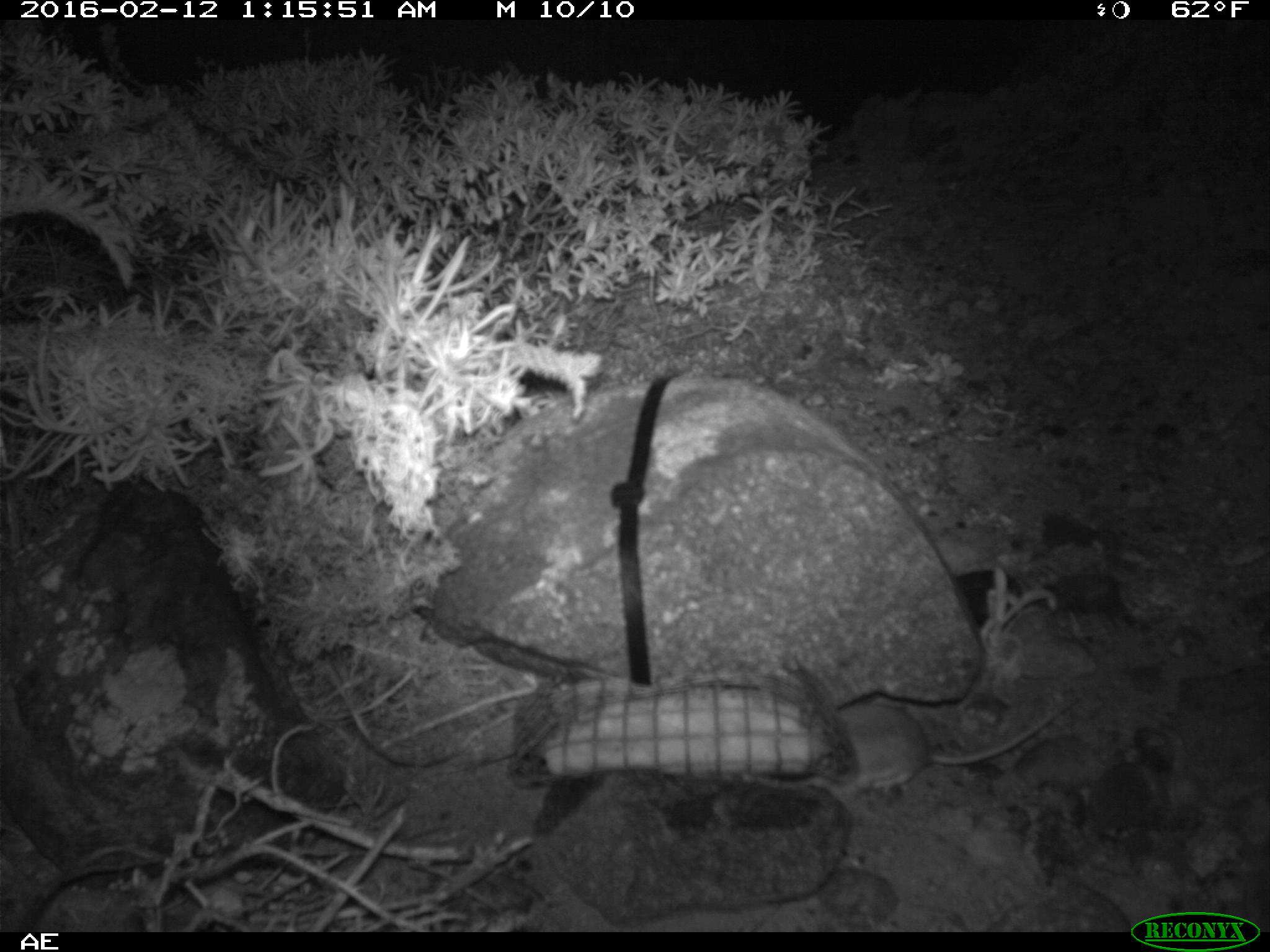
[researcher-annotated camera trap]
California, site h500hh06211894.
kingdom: Animalia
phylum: Chordata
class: Mammalia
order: Rodentia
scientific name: Rodentia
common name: rodent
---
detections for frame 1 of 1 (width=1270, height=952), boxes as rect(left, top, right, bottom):
rodent: rect(811, 689, 1083, 797)